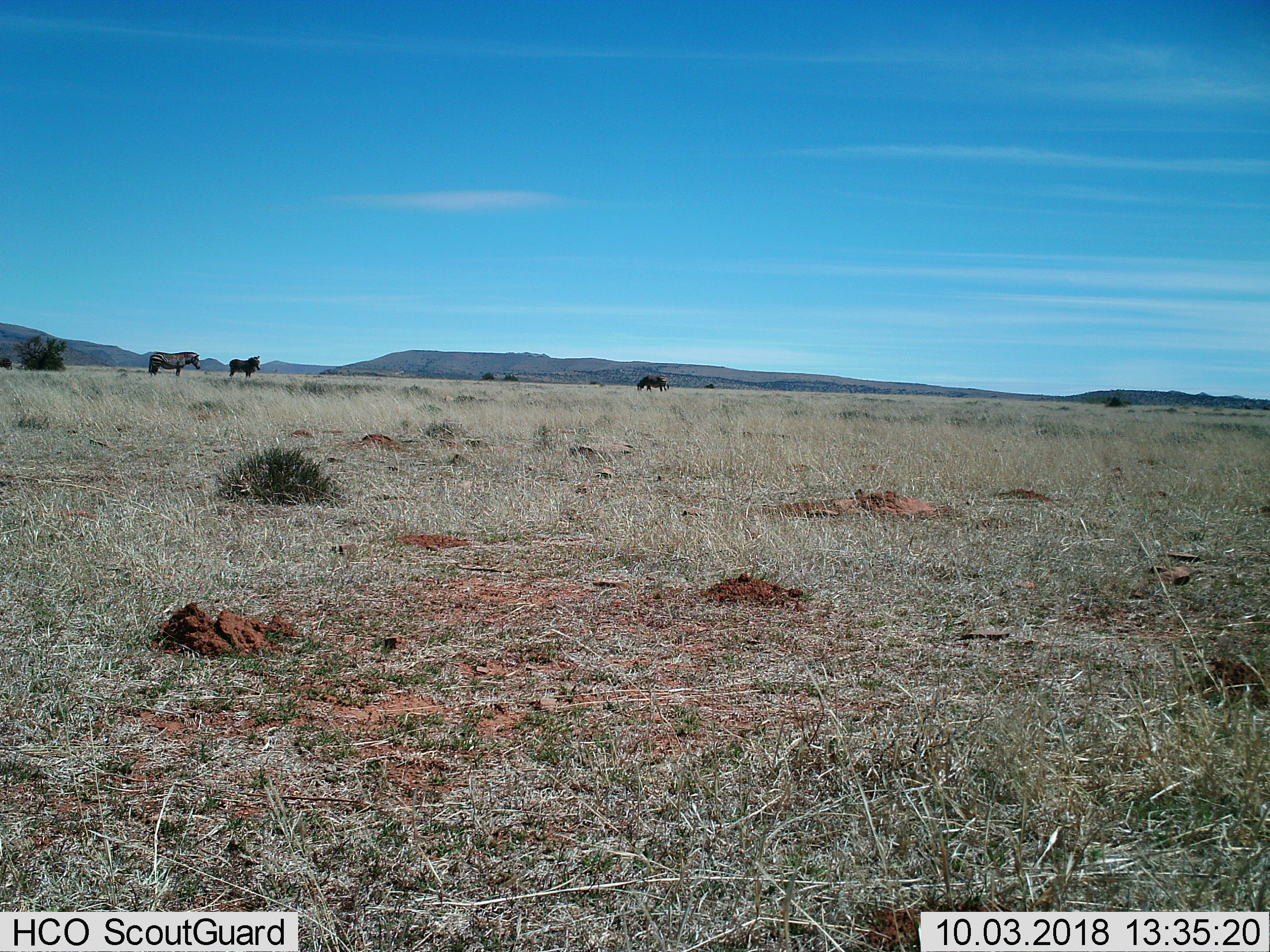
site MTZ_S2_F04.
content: unidentified animal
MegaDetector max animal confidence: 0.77